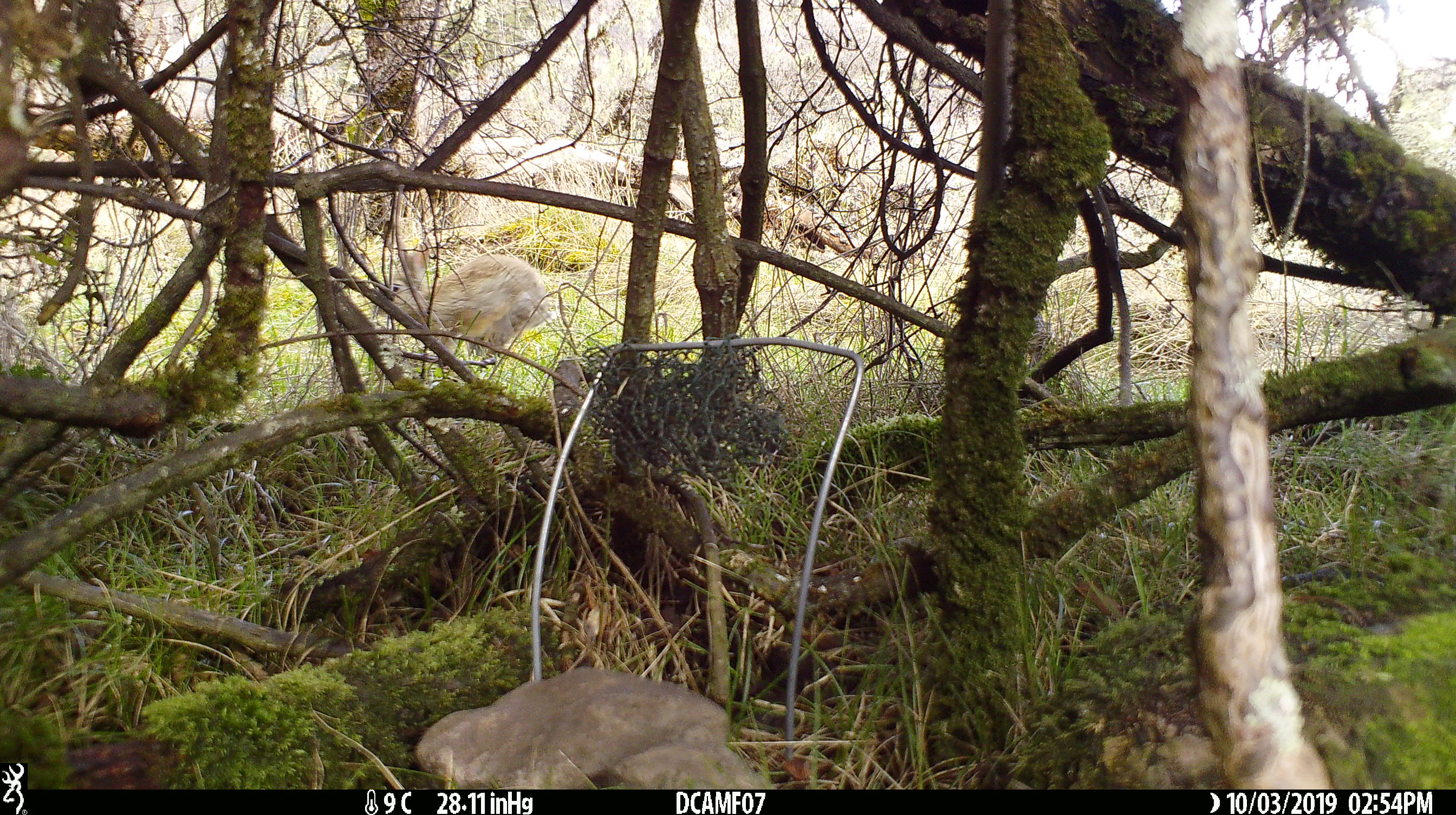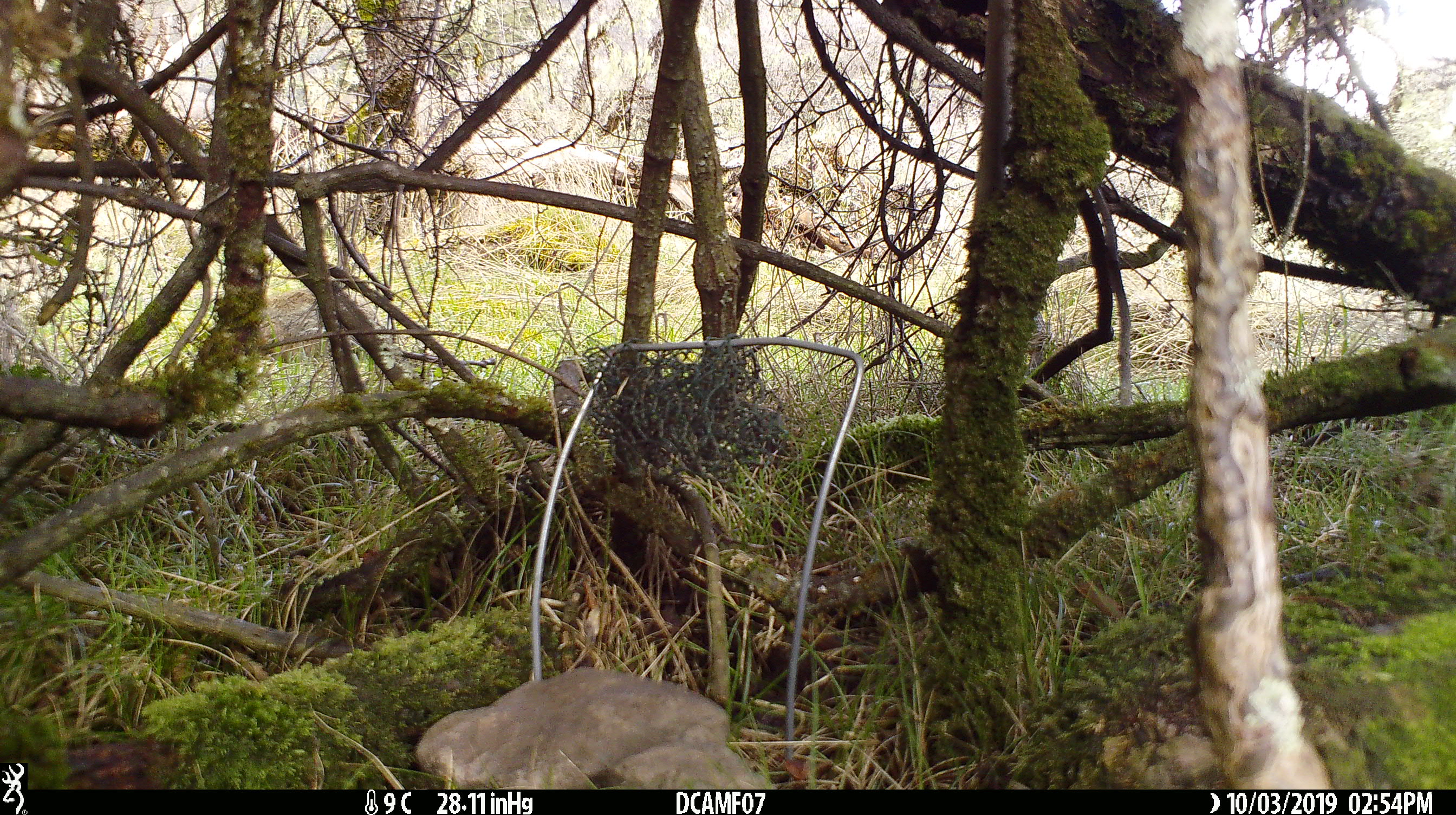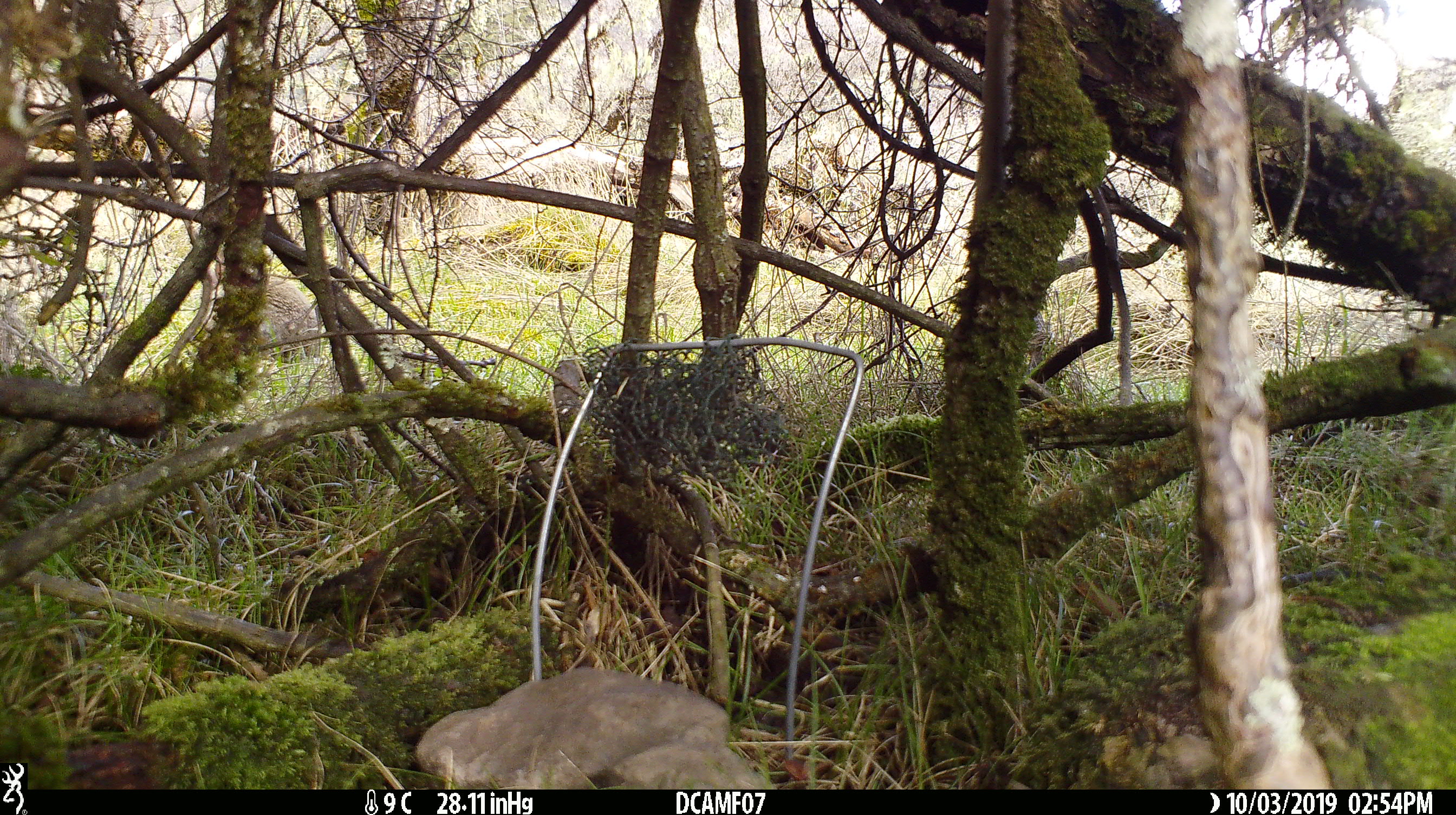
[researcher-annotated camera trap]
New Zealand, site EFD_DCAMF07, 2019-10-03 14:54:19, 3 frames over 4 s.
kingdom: Animalia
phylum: Chordata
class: Mammalia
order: Lagomorpha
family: Leporidae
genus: Oryctolagus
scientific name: Oryctolagus cuniculus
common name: european rabbit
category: rabbit